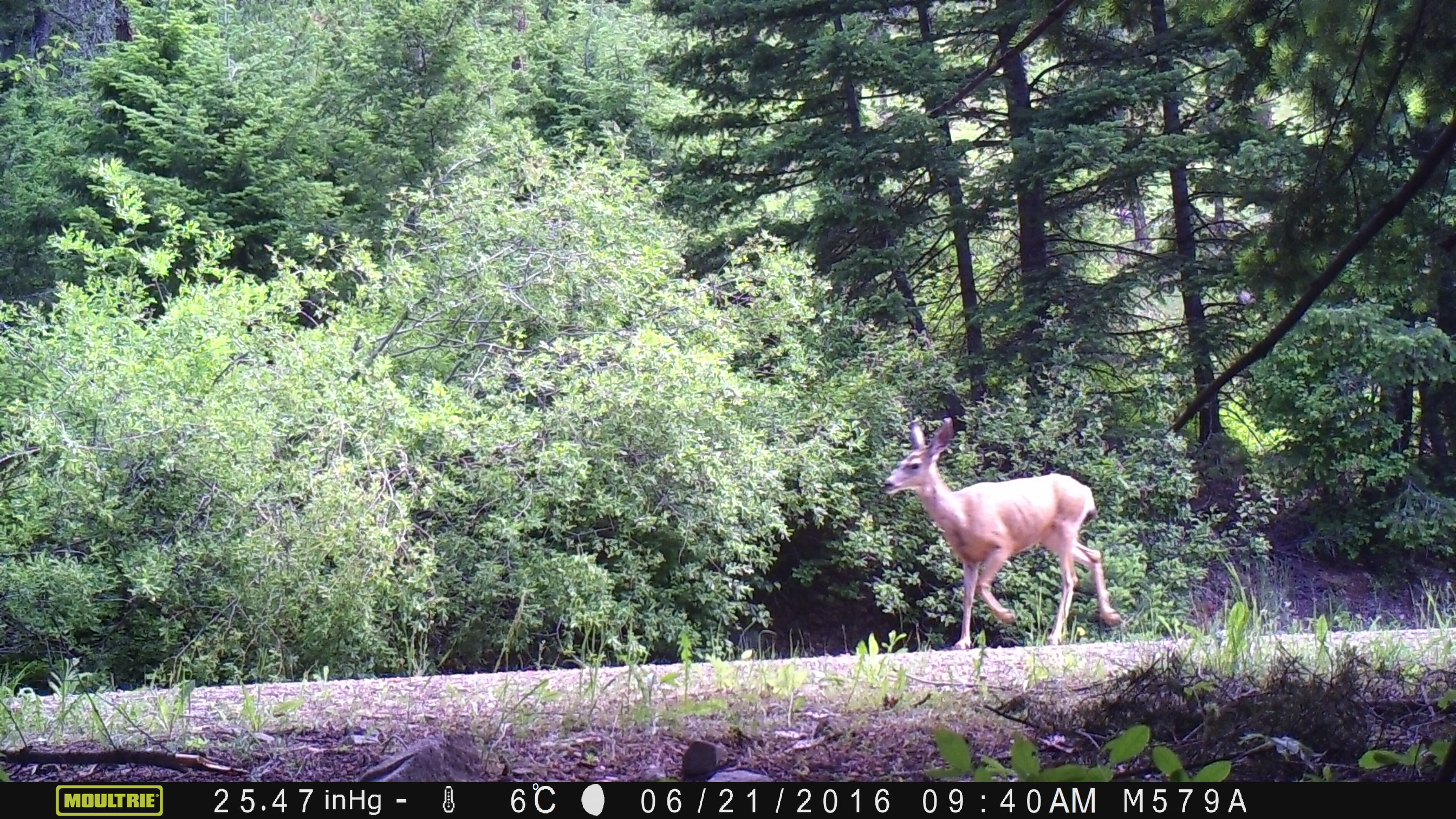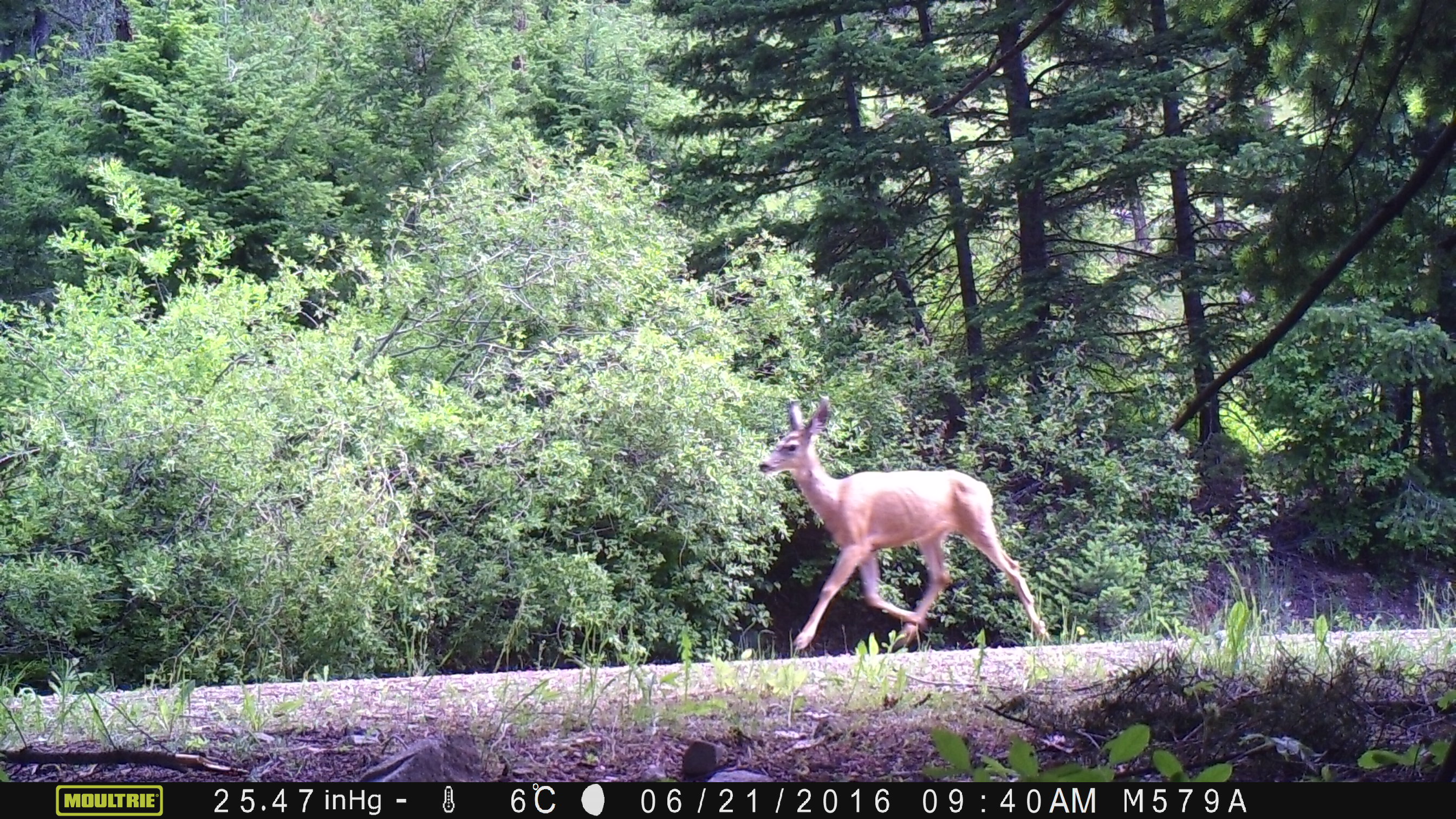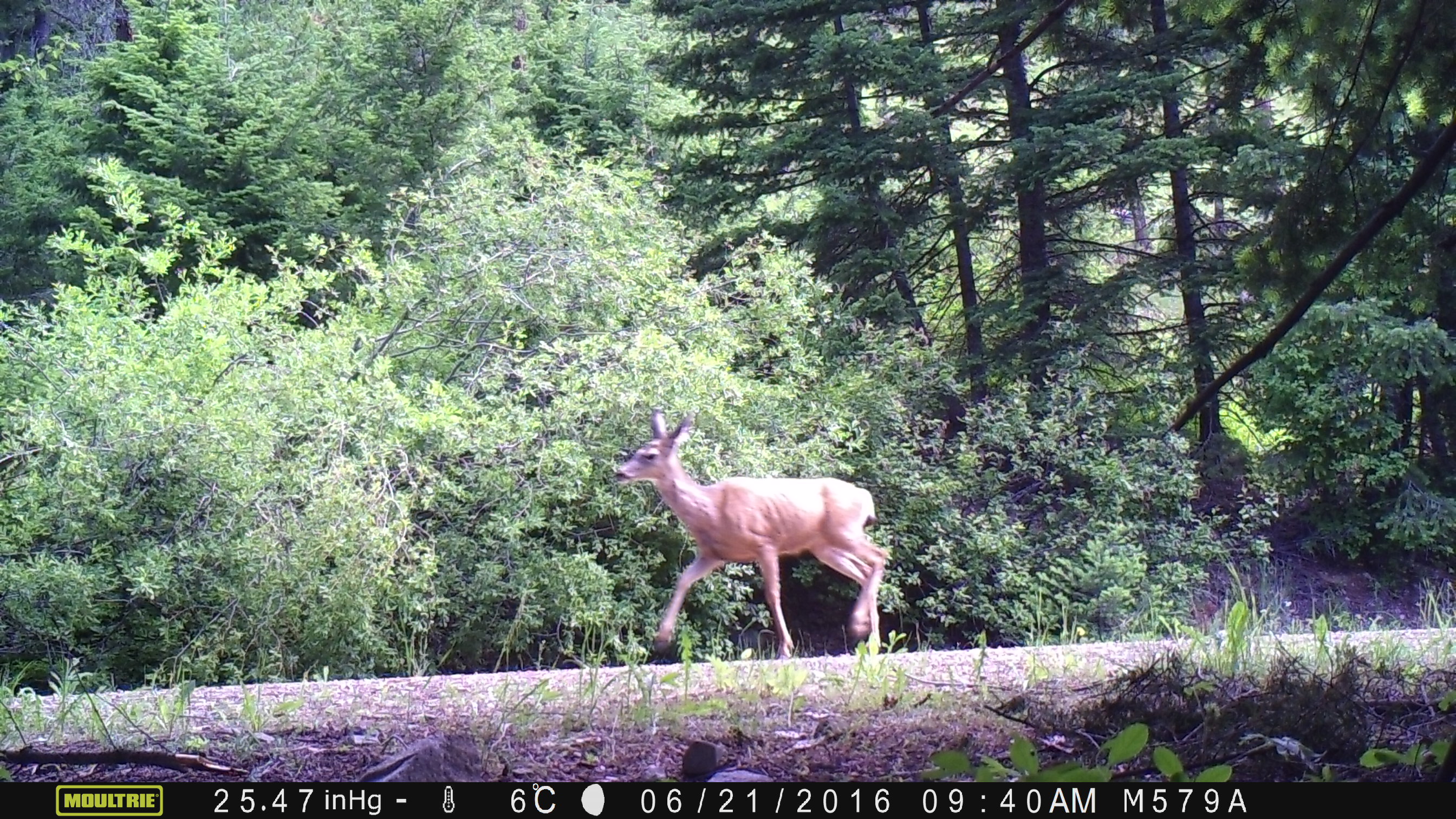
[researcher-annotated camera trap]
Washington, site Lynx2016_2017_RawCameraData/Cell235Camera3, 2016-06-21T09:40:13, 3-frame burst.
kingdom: Animalia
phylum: Chordata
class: Mammalia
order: Artiodactyla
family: Cervidae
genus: Odocoileus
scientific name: Odocoileus hemionus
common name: mule deer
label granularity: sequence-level